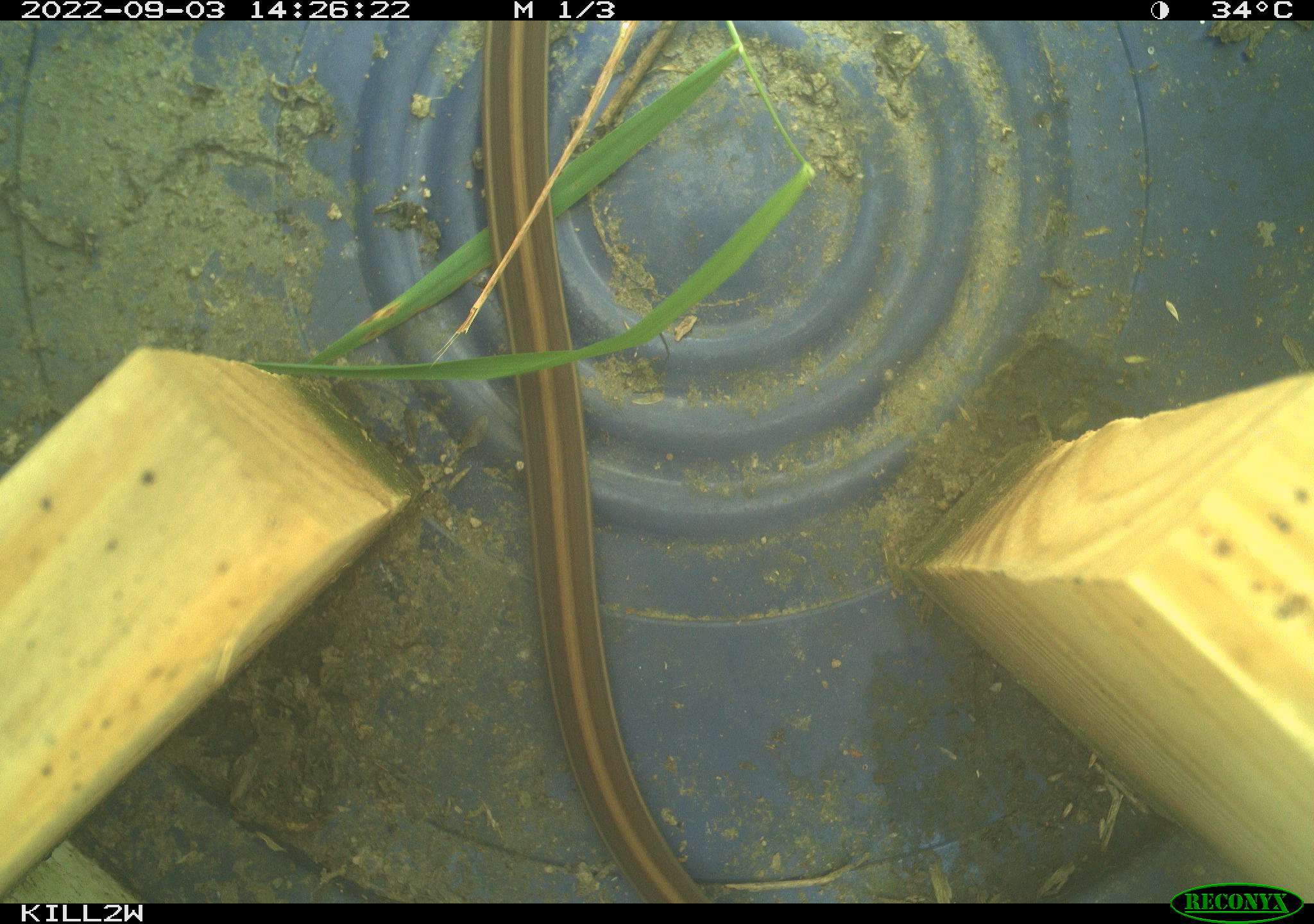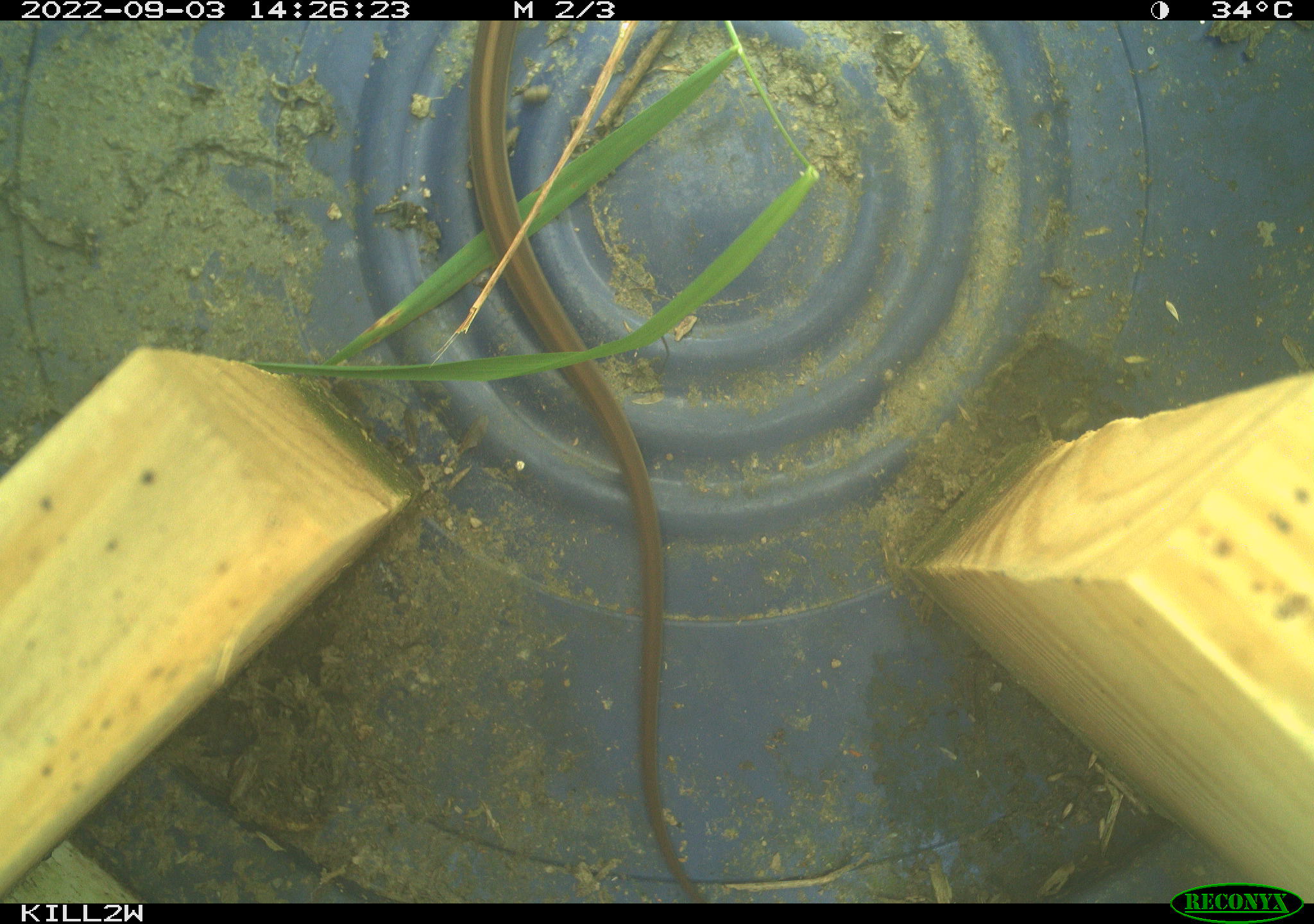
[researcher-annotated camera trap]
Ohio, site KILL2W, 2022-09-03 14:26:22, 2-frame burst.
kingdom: Animalia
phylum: Chordata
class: Reptilia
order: Squamata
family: Colubridae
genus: Thamnophis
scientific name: Thamnophis sirtalis sirtalis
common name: eastern gartersnake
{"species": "eastern gartersnake (Thamnophis sirtalis sirtalis)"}